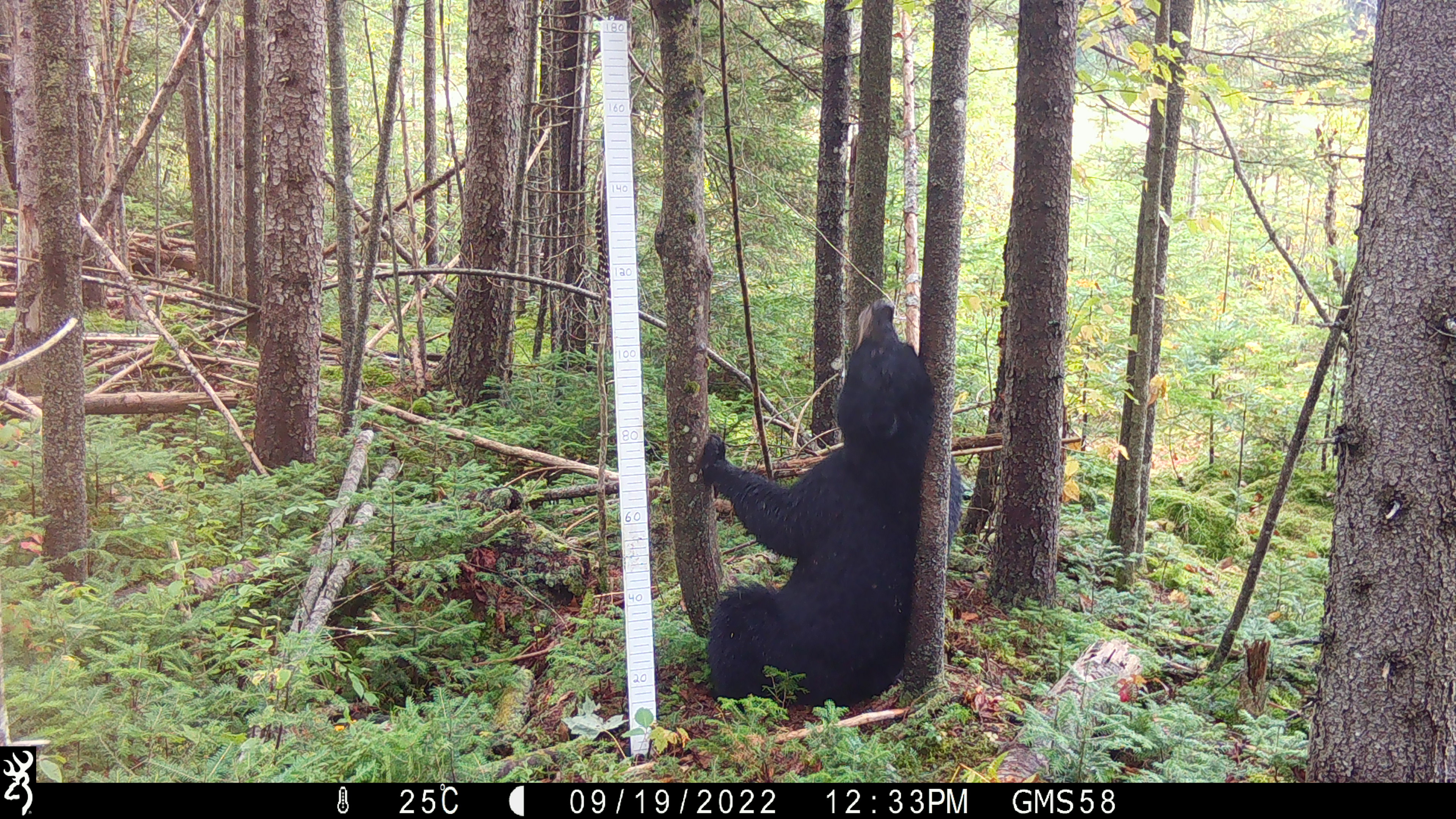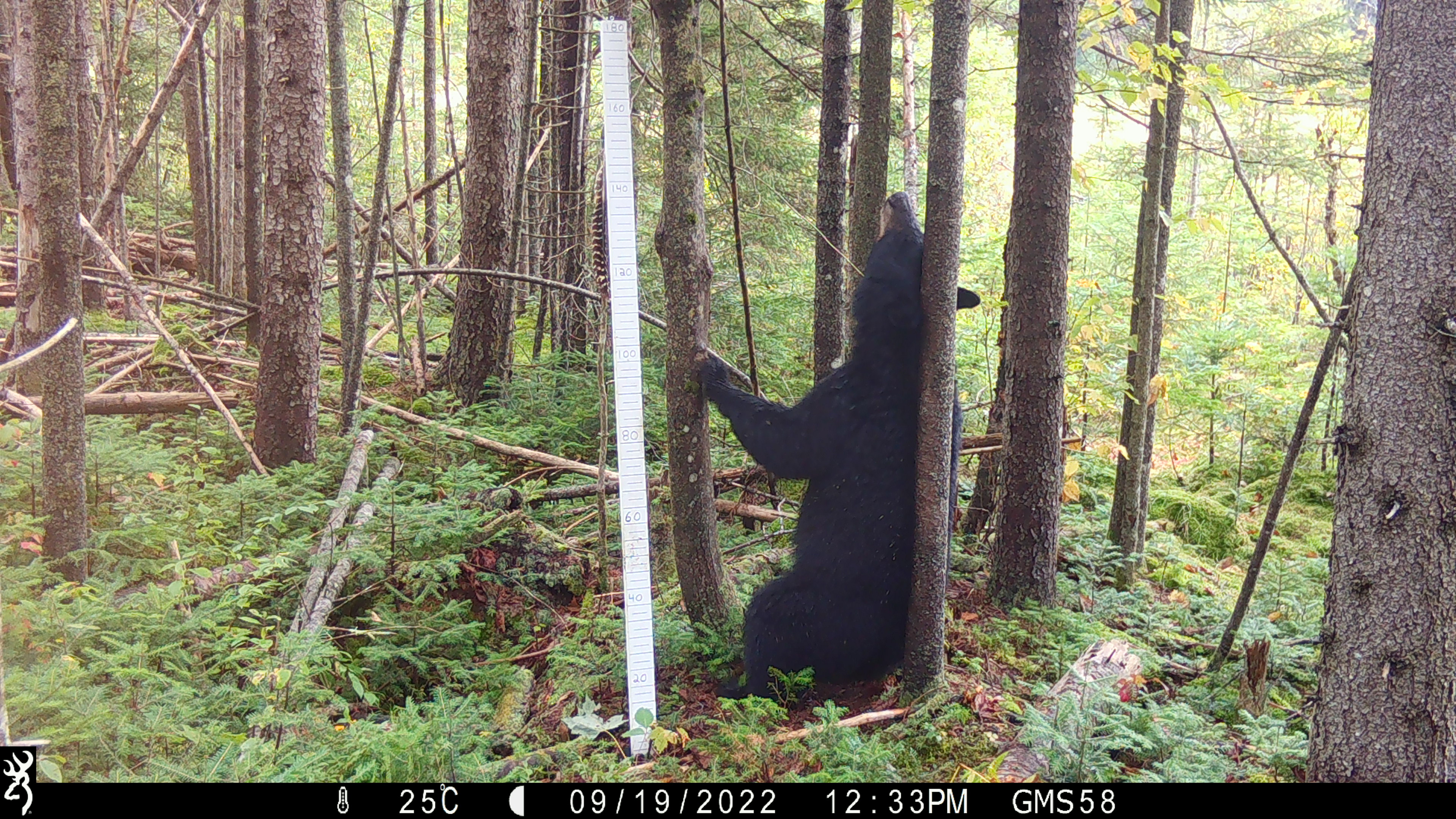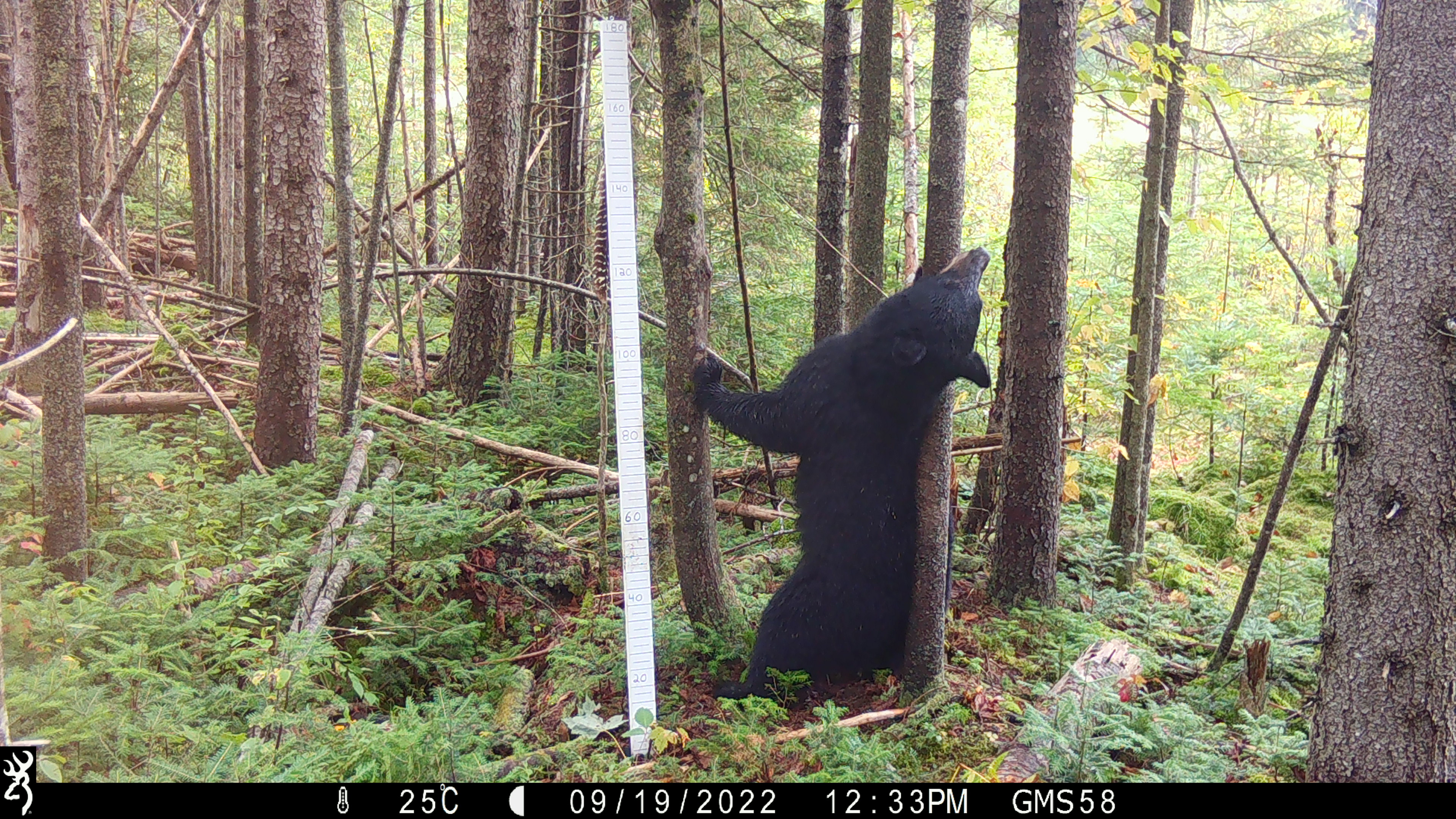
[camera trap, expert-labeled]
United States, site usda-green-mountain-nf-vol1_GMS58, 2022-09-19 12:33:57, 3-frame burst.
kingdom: Animalia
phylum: Chordata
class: Mammalia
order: Carnivora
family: Ursidae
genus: Ursus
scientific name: Ursus americanus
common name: black bear